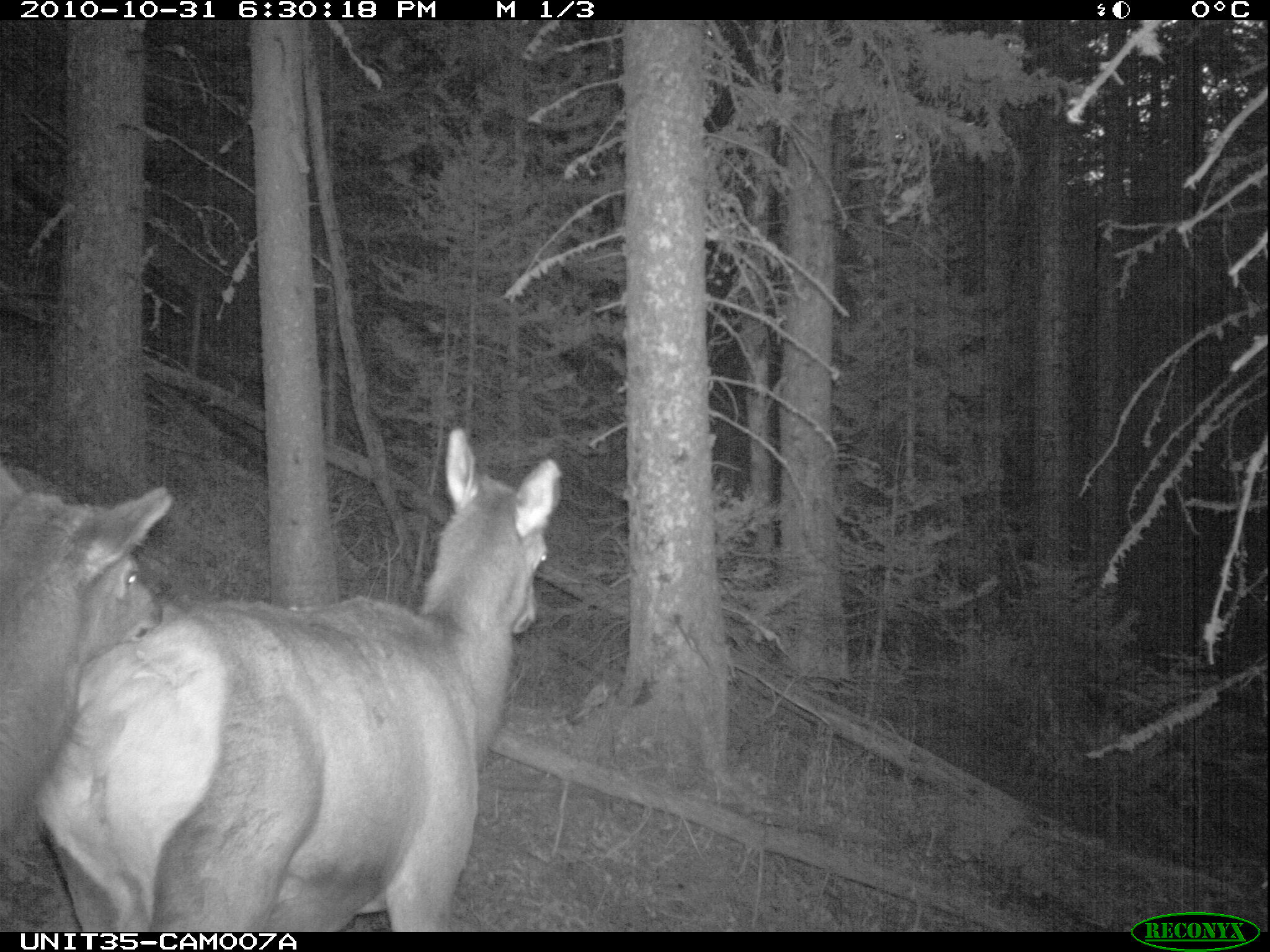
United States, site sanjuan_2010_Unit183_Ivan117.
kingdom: Animalia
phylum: Chordata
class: Mammalia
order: Artiodactyla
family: Cervidae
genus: Cervus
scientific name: Cervus elaphus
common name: red deer